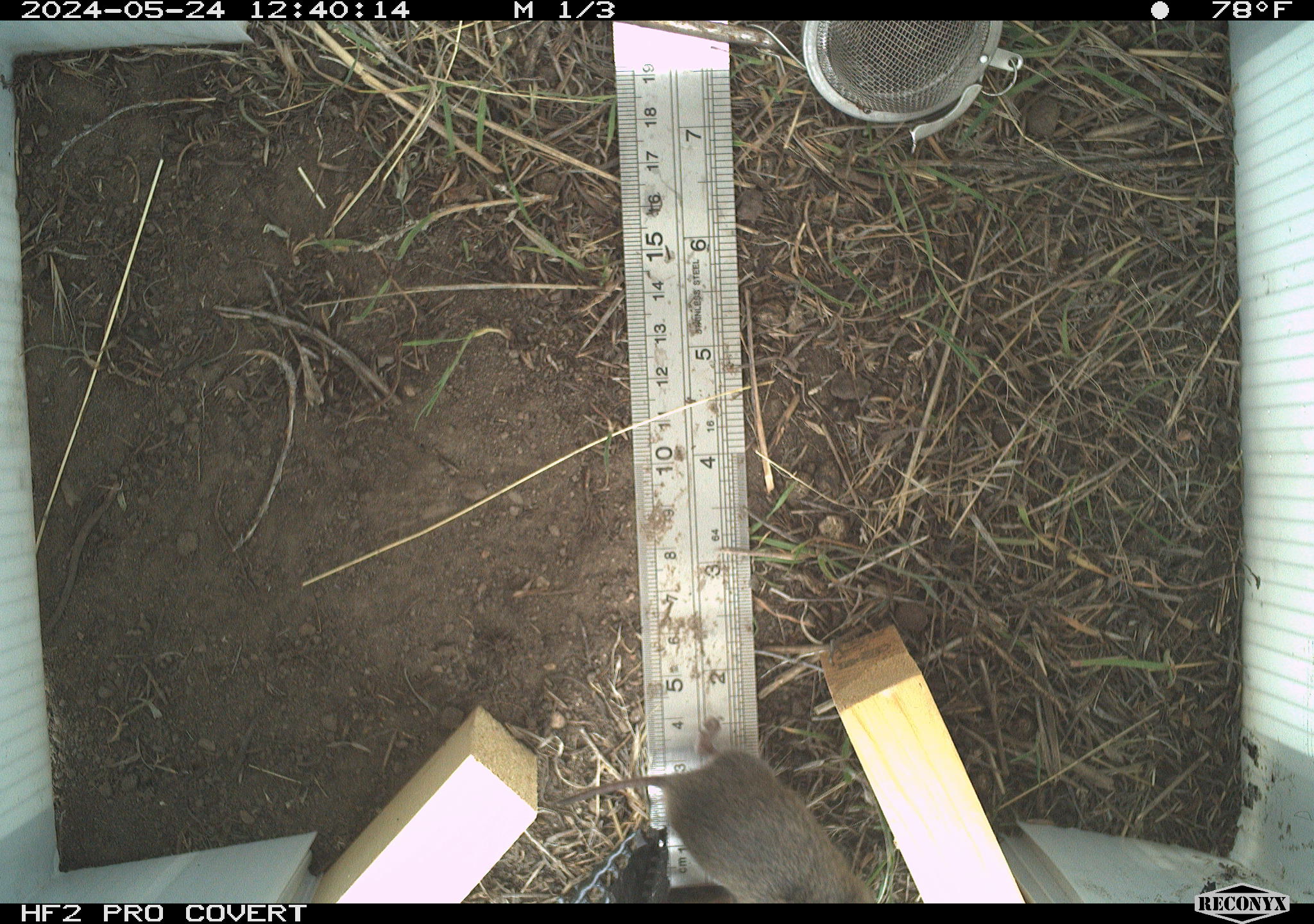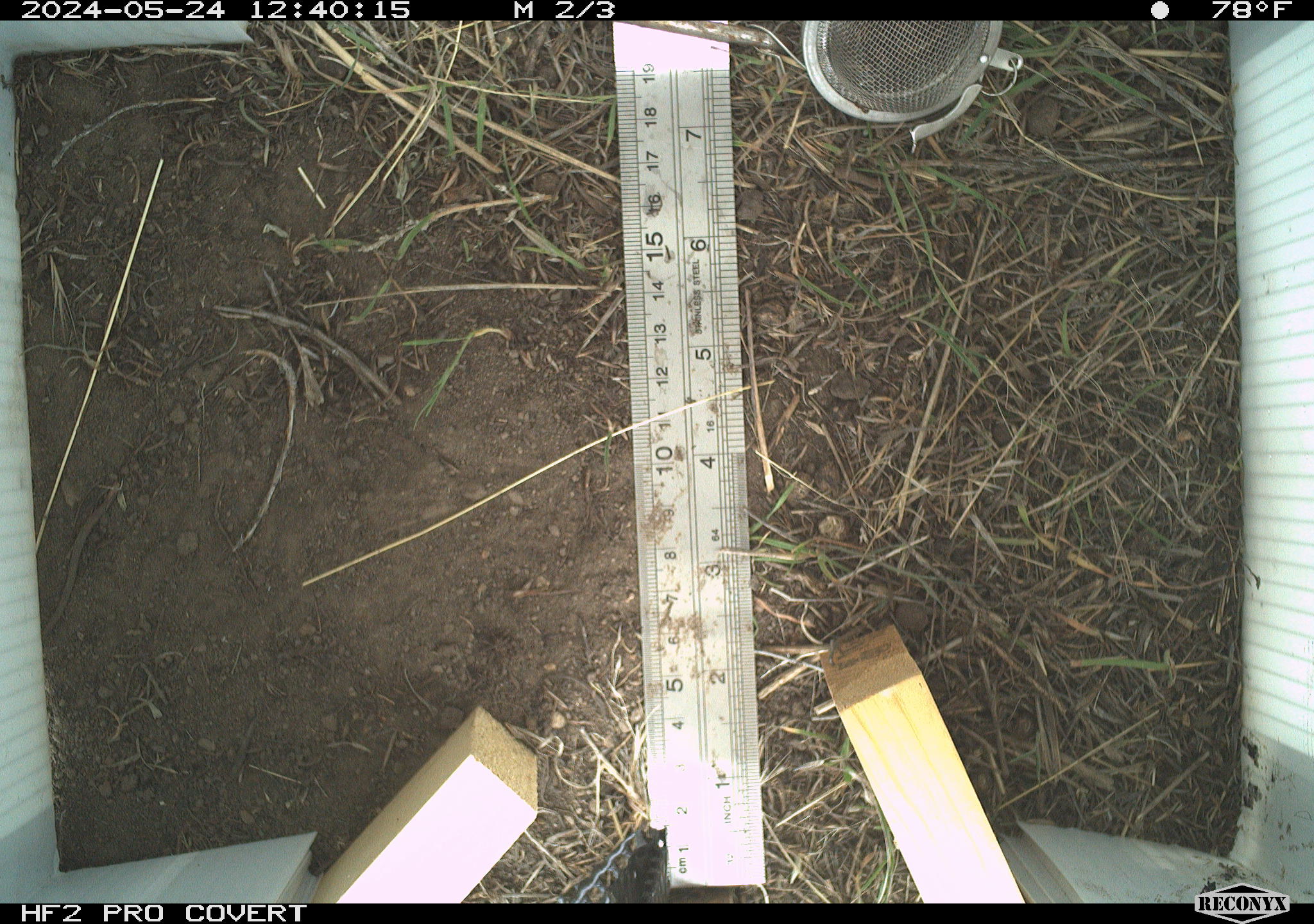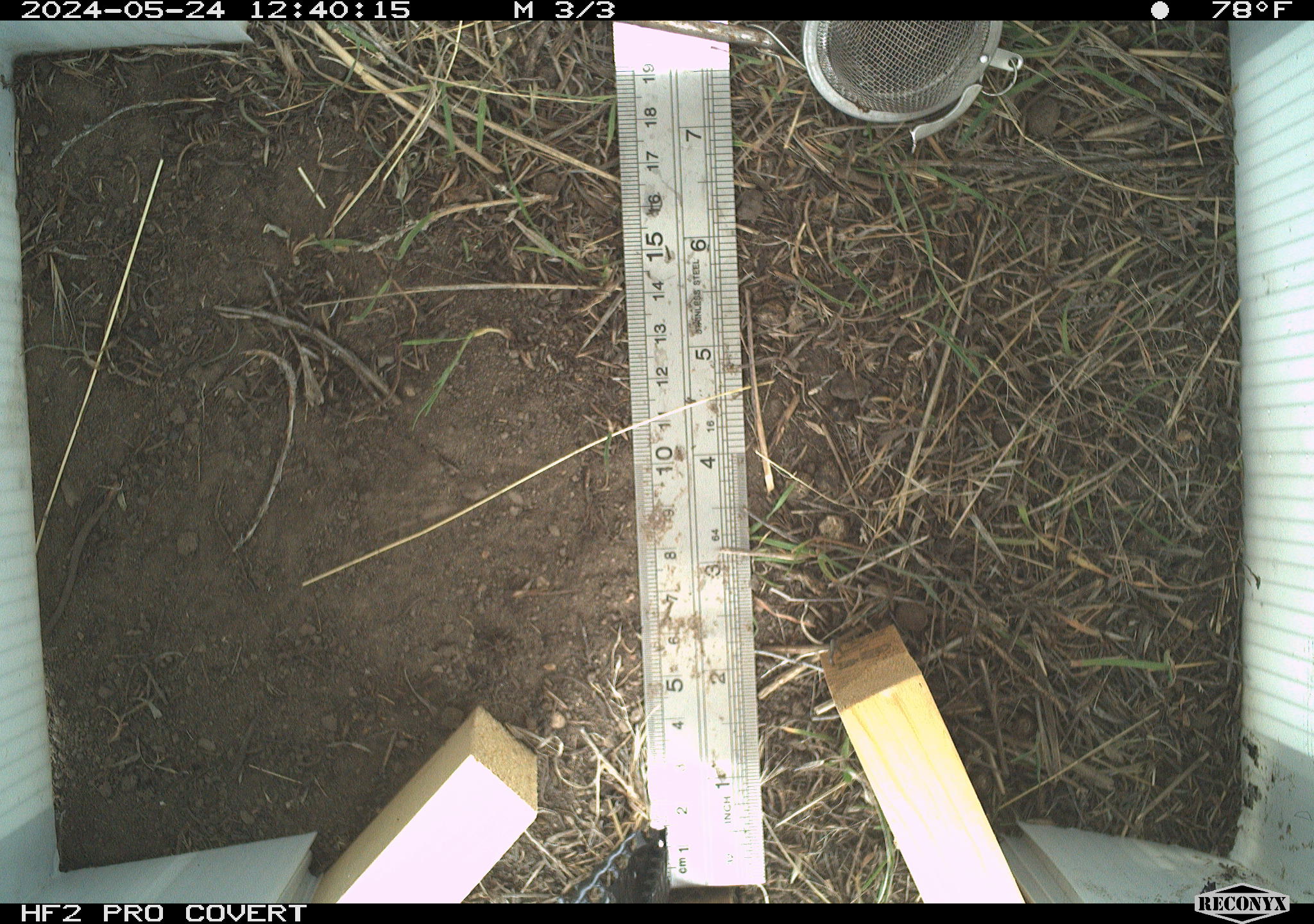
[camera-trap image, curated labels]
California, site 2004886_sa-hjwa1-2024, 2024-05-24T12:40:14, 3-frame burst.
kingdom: Animalia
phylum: Chordata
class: Mammalia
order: Rodentia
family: Cricetidae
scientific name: Cricetidae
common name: hamsters, voles, lemmings, and allies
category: cricetidae family